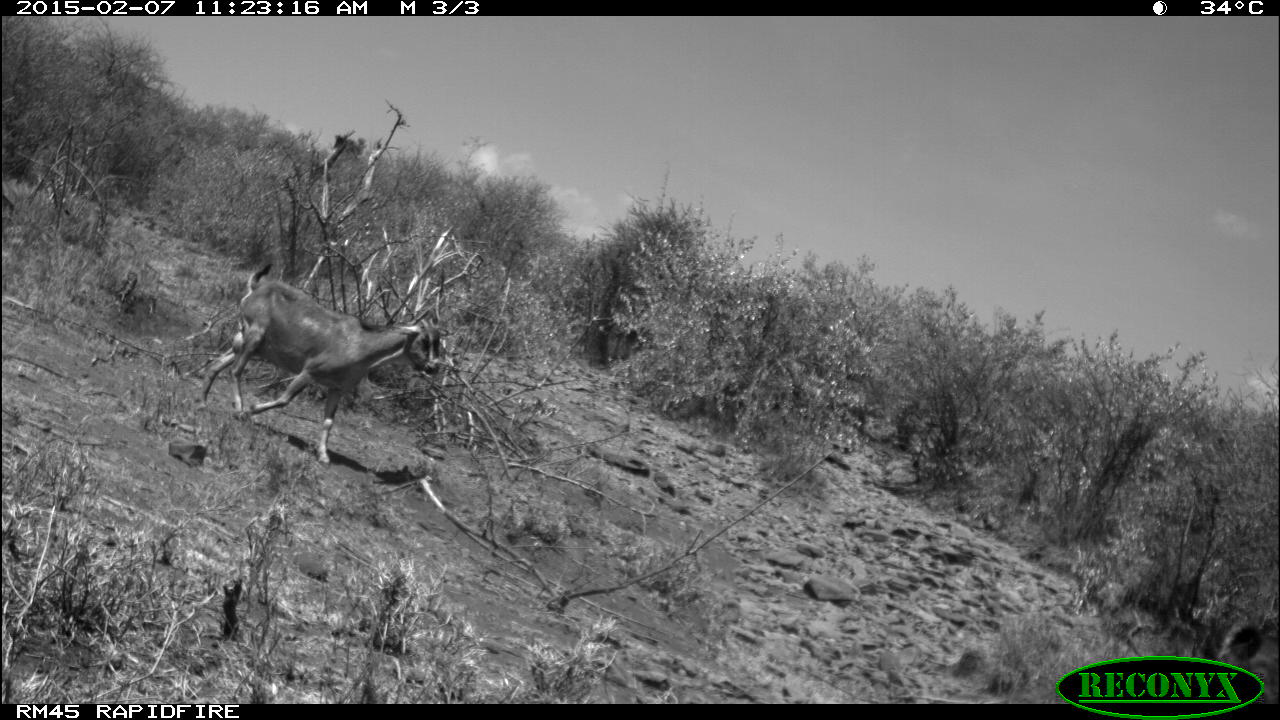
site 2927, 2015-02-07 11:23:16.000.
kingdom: Animalia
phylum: Chordata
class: Mammalia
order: Artiodactyla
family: Bovidae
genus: Ovis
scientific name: Ovis aries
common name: domestic sheep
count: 8